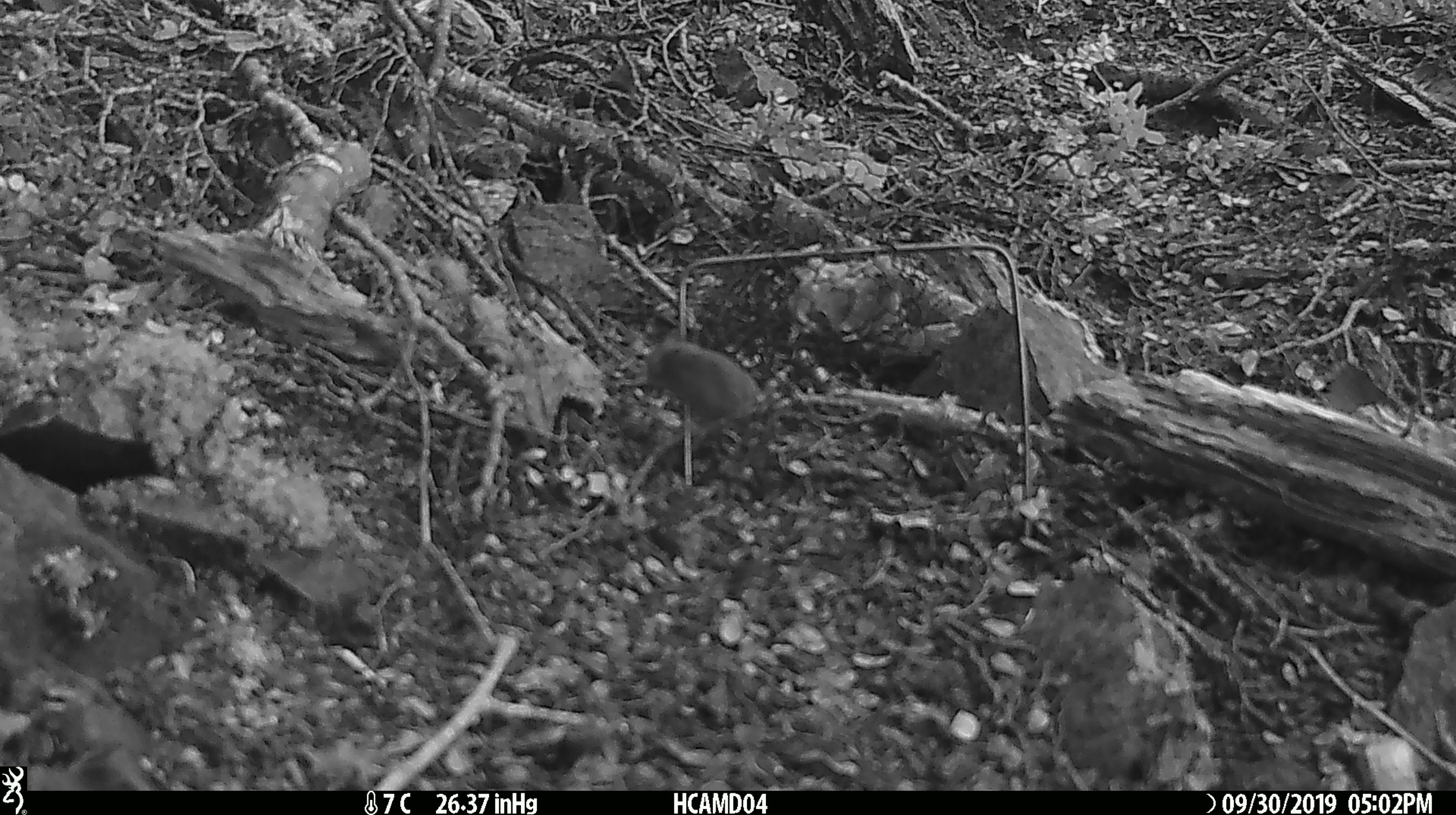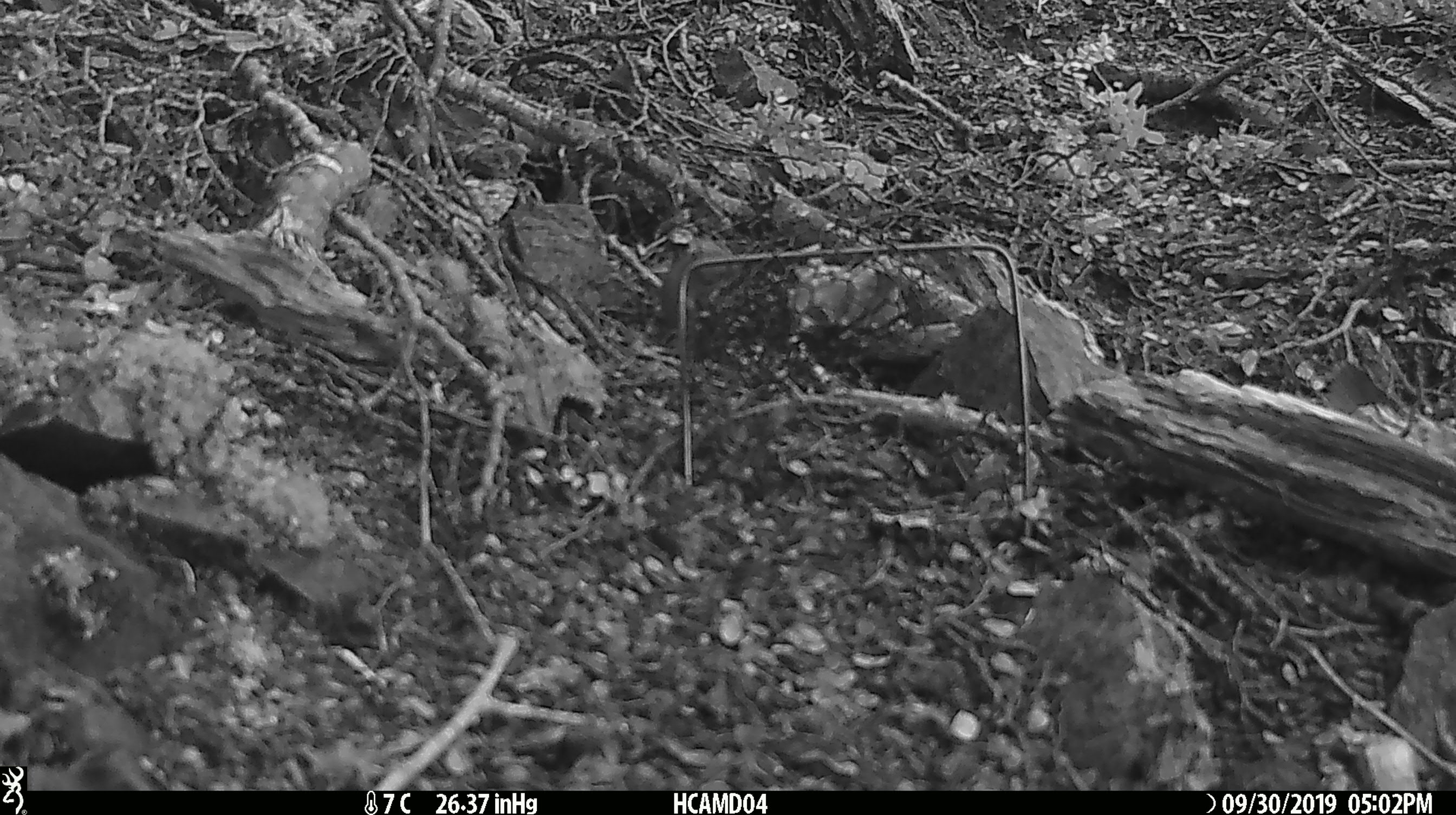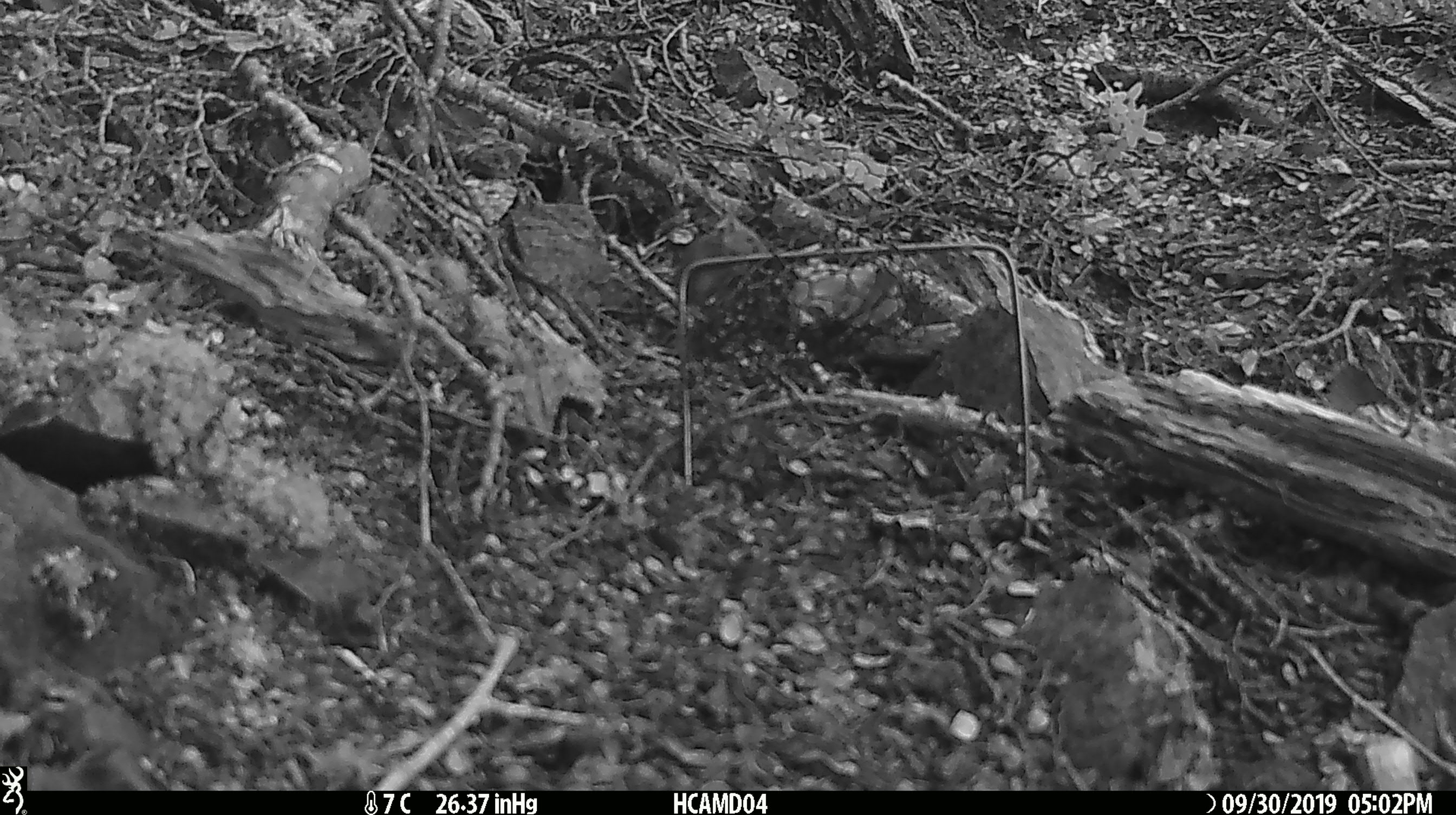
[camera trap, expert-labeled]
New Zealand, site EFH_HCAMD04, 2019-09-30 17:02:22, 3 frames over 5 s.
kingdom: Animalia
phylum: Chordata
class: Mammalia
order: Rodentia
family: Muridae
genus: Mus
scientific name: Mus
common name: mouse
Mouse (Mus).